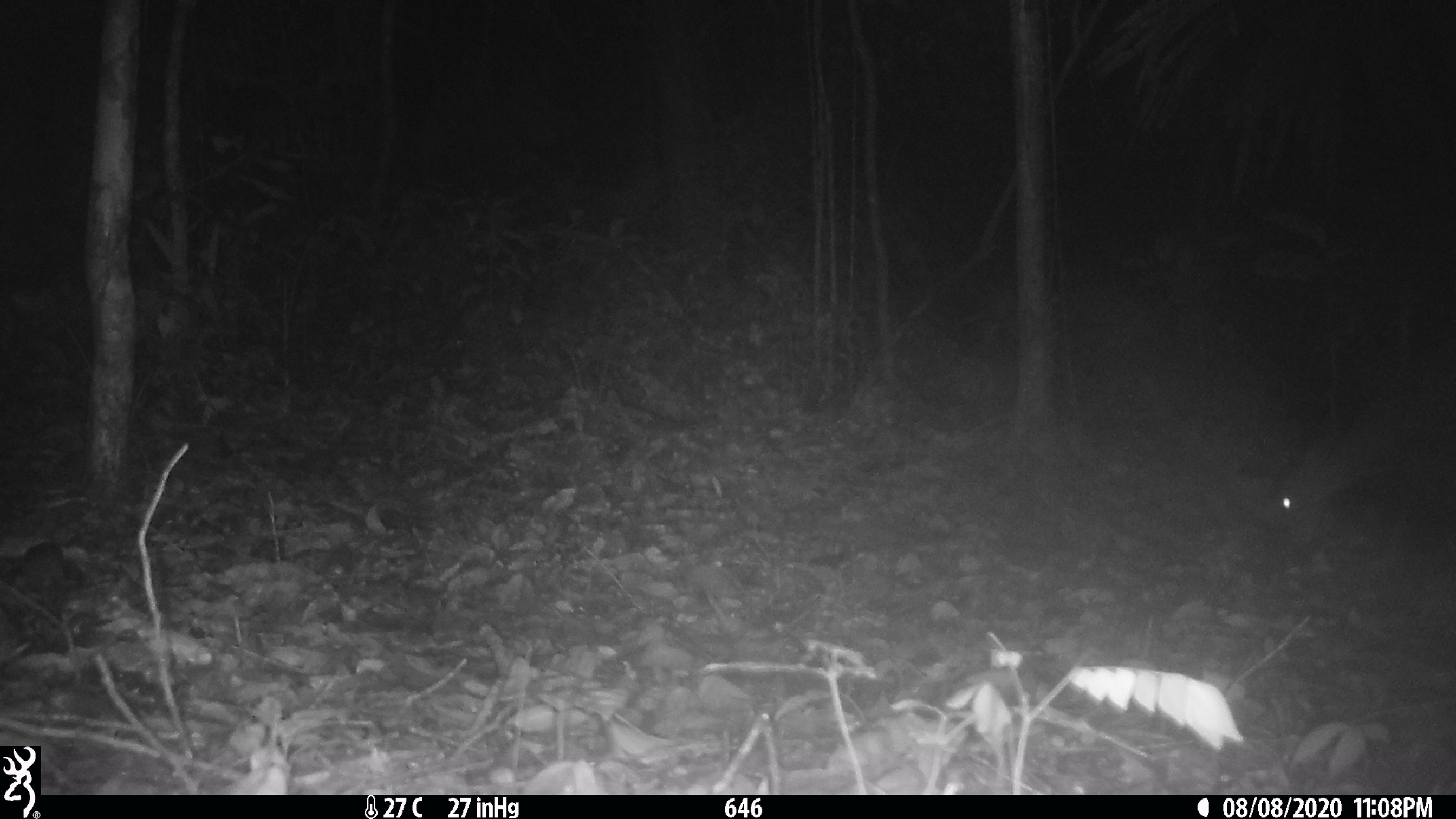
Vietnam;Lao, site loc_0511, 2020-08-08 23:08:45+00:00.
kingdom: Animalia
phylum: Chordata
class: Mammalia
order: Artiodactyla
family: Cervidae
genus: Muntiacus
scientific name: Muntiacus vuquangensis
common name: large-antlered muntjac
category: large antlered muntjac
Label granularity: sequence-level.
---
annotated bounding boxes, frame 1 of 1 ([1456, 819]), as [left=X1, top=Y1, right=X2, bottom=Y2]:
large antlered muntjac: [left=1271, top=329, right=1456, bottom=558]